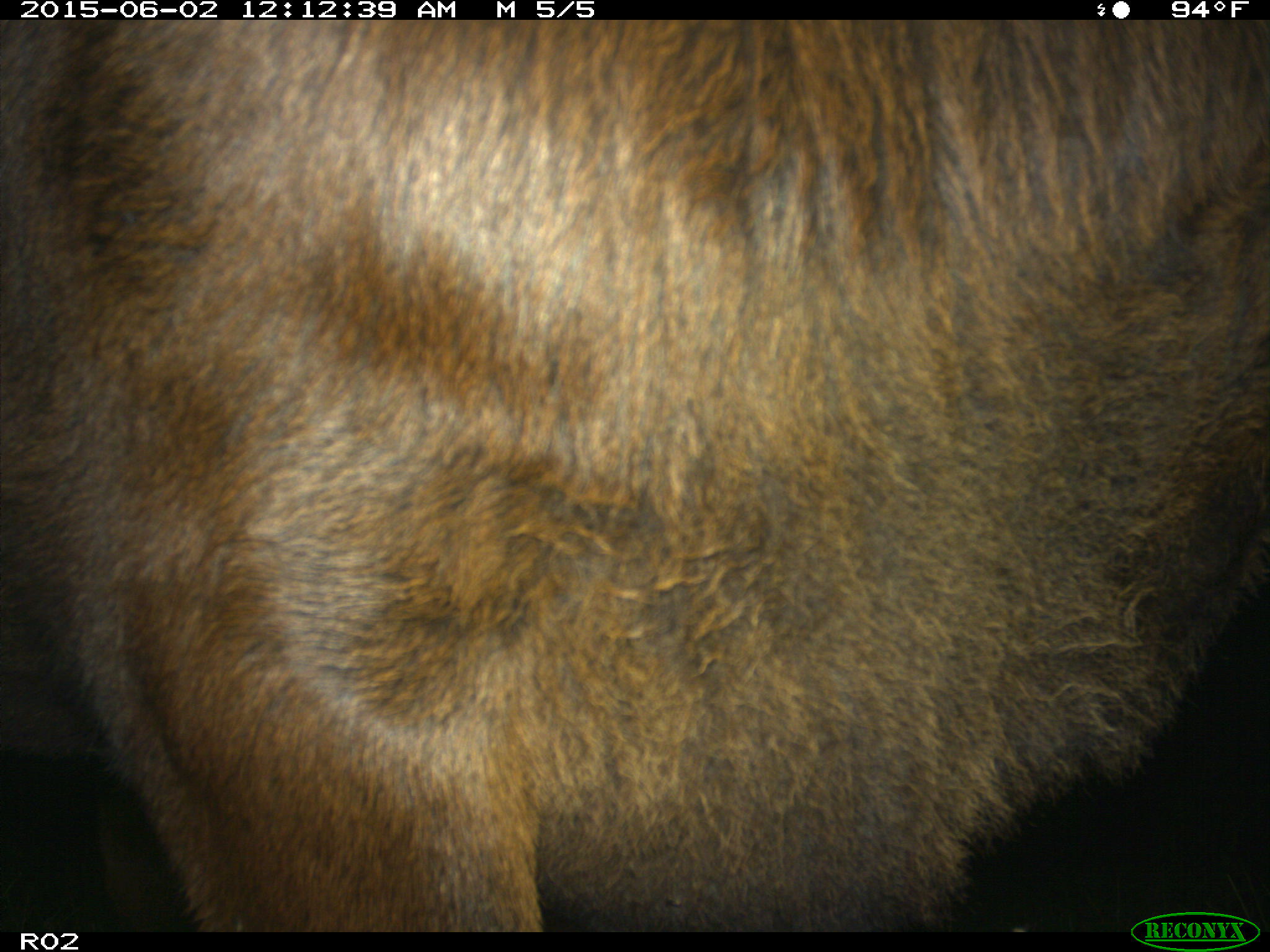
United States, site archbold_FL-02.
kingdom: Animalia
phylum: Chordata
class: Mammalia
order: Artiodactyla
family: Bovidae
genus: Bos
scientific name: Bos taurus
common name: domestic cow